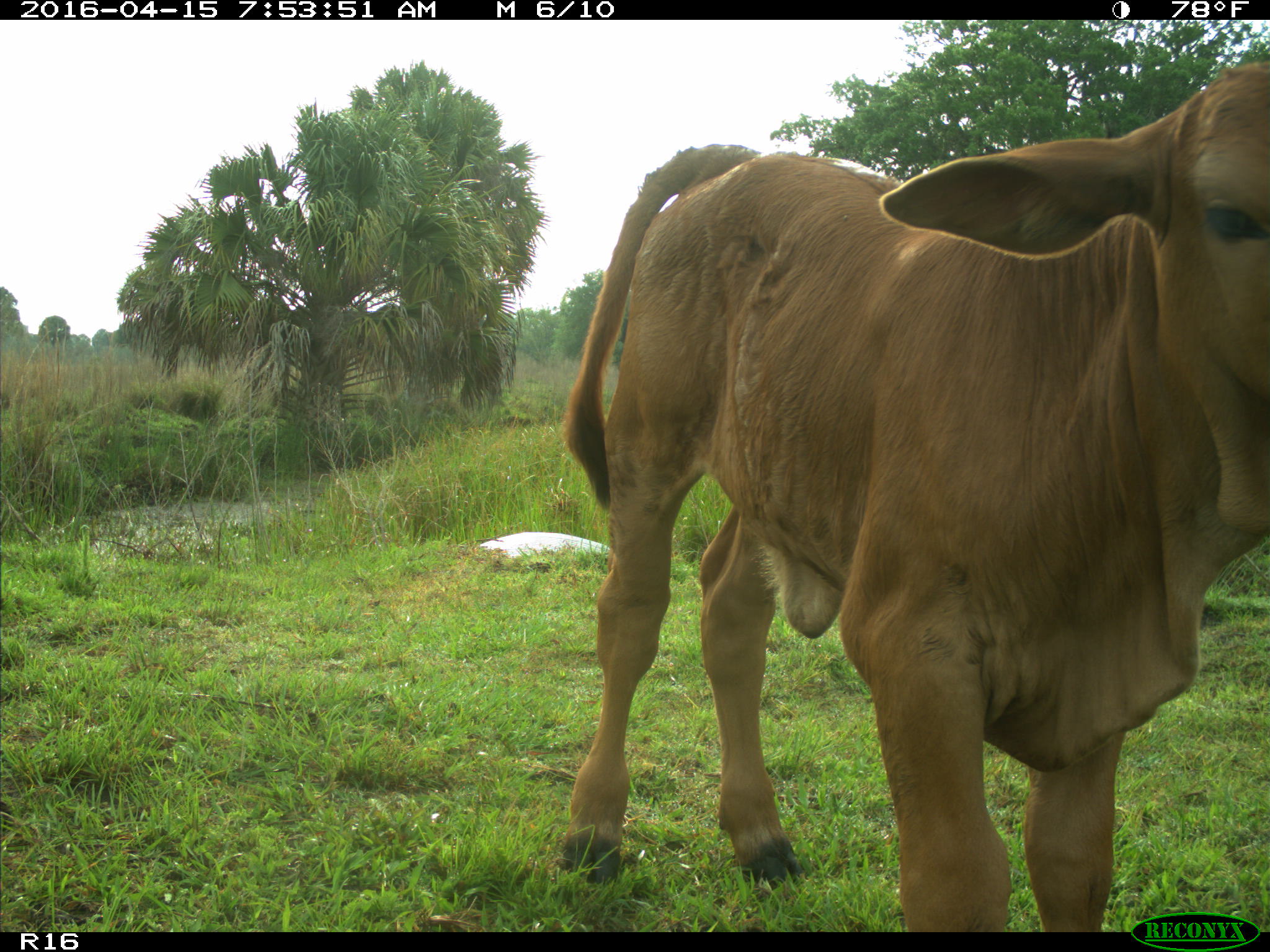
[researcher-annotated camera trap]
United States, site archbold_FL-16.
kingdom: Animalia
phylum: Chordata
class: Mammalia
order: Artiodactyla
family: Bovidae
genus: Bos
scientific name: Bos taurus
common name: domestic cow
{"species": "Bos taurus (domestic cow)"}